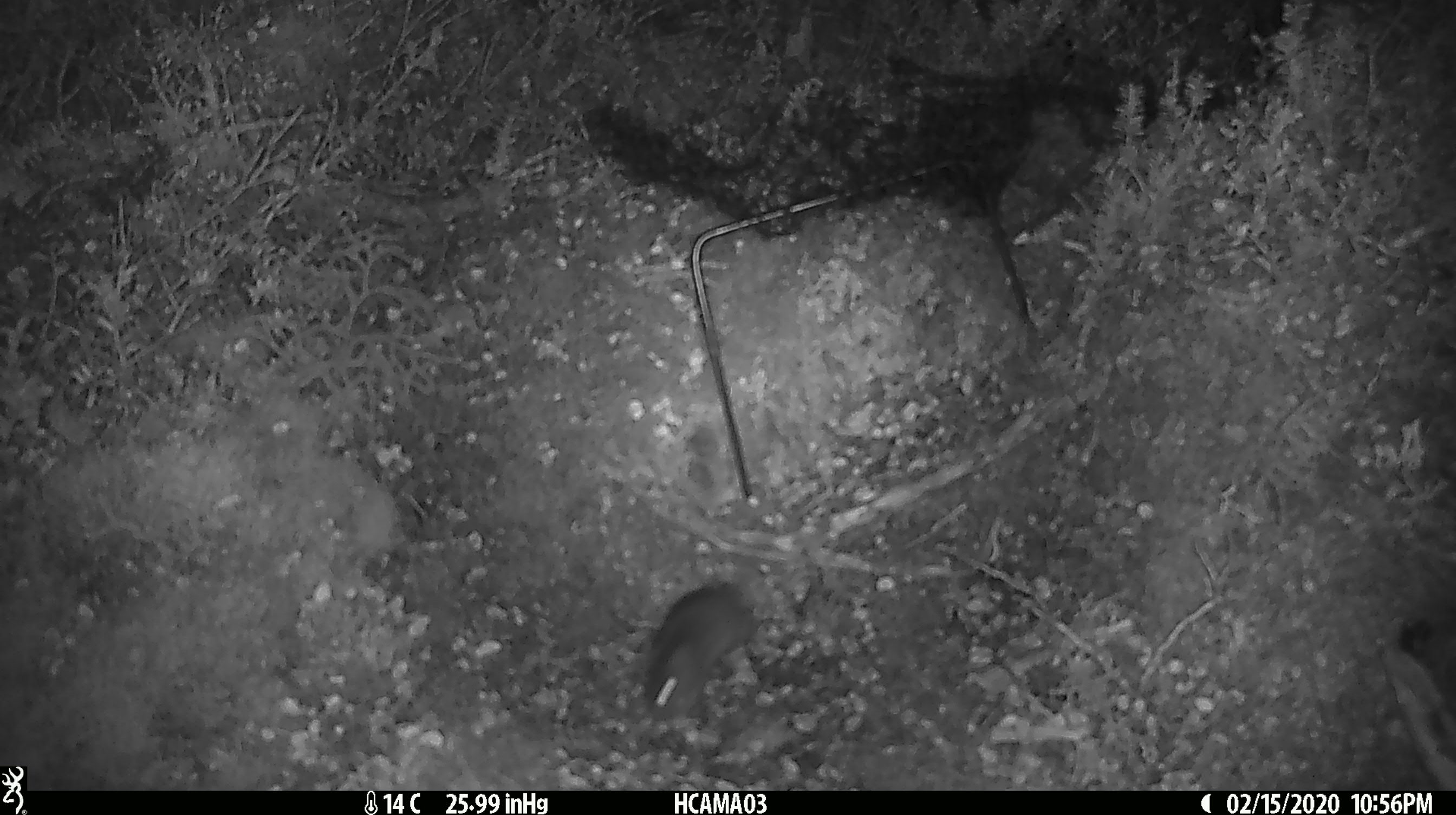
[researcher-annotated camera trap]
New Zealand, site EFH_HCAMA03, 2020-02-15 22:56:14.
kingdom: Animalia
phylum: Chordata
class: Mammalia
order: Rodentia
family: Muridae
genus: Mus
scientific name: Mus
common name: mouse